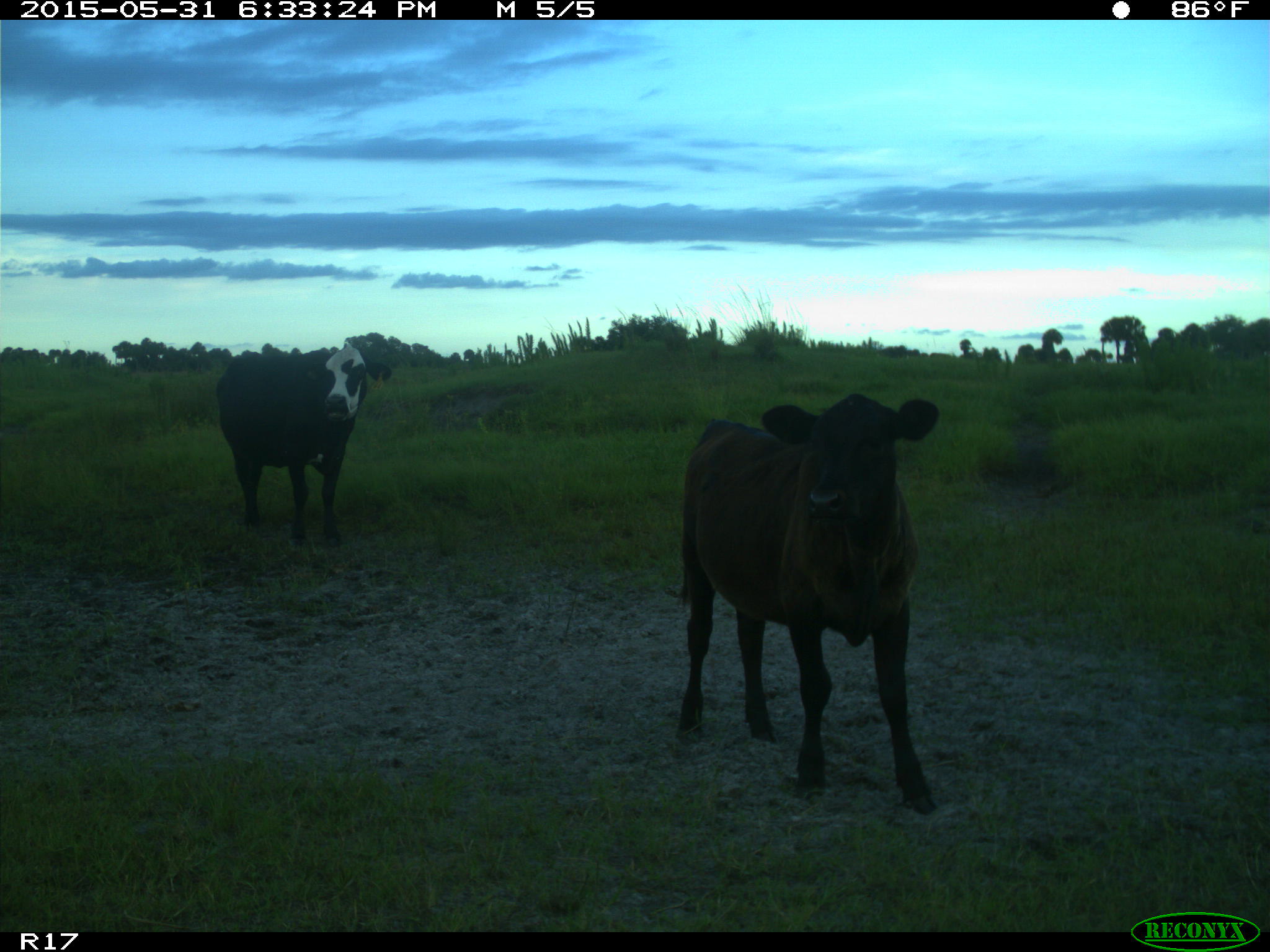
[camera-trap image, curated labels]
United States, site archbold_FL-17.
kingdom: Animalia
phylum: Chordata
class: Mammalia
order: Artiodactyla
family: Bovidae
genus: Bos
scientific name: Bos taurus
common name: domestic cow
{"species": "Bos taurus (domestic cow)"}